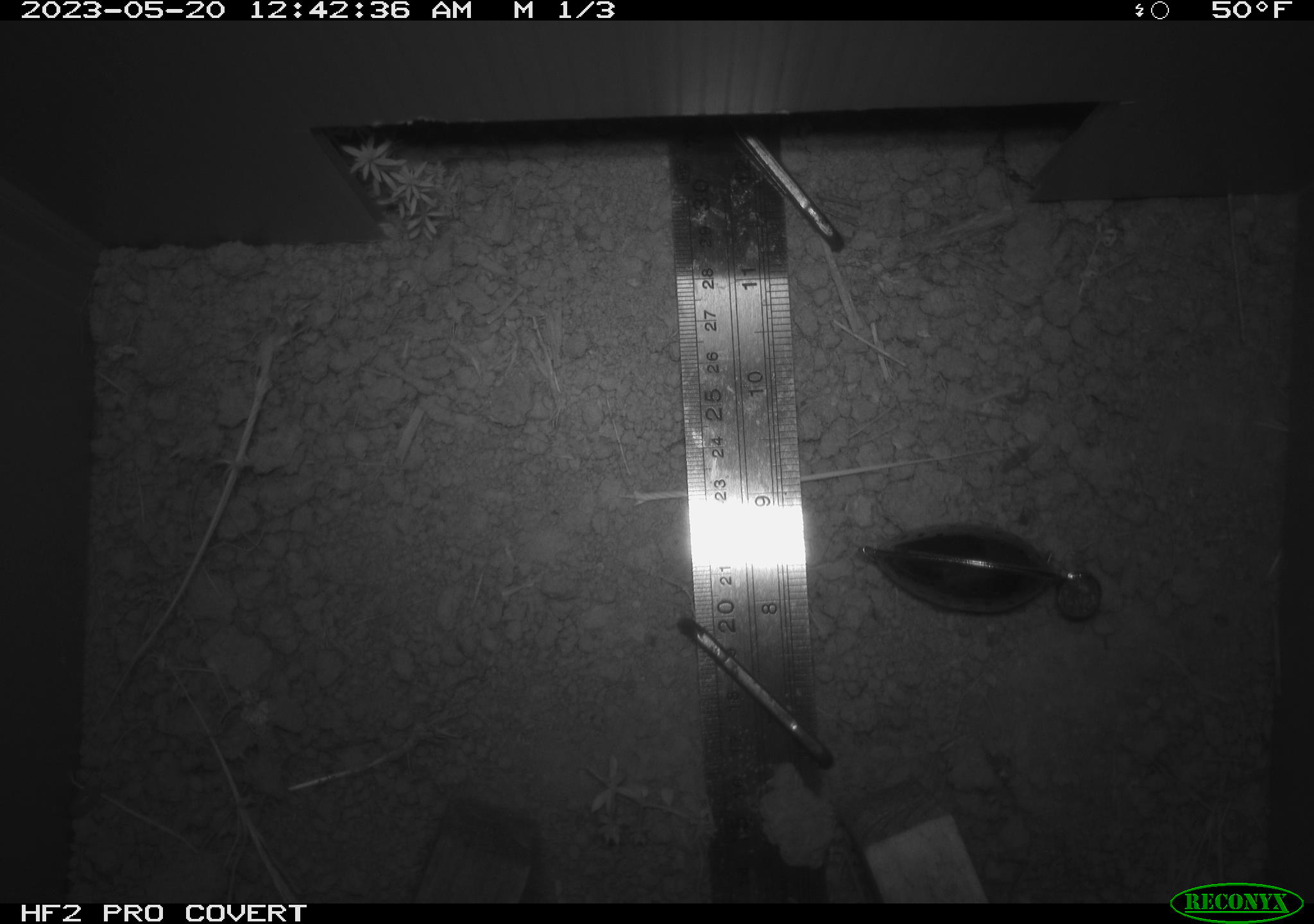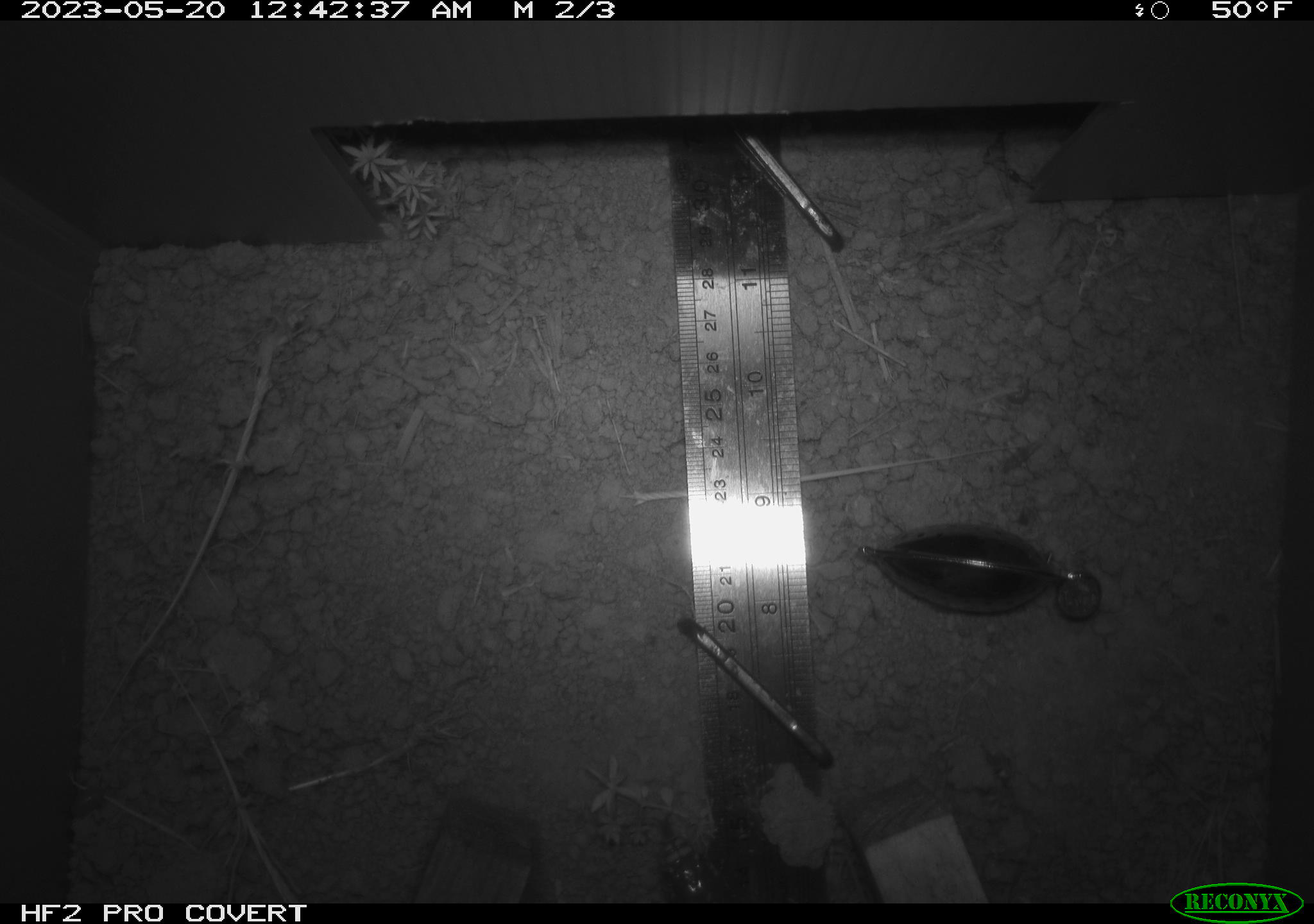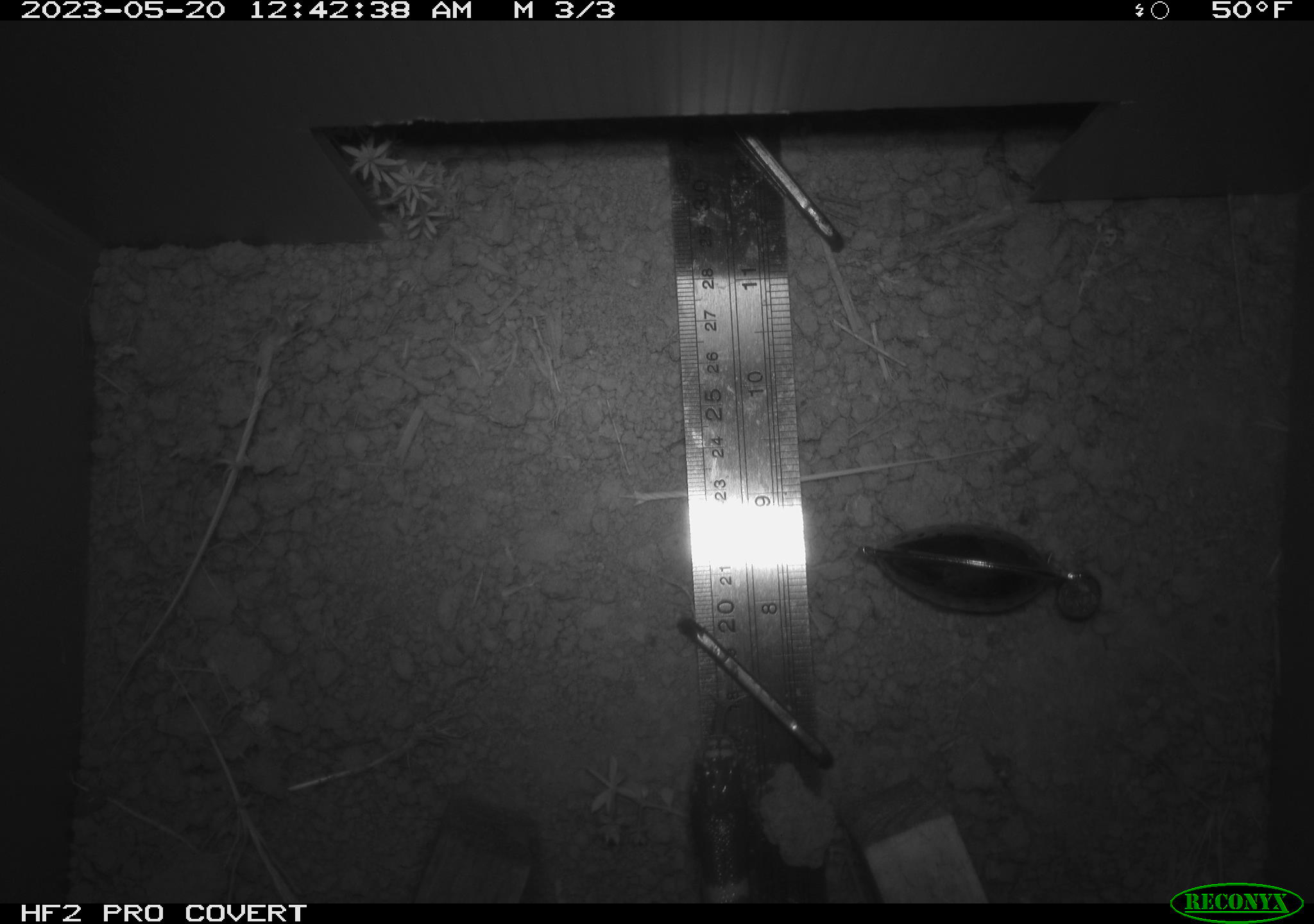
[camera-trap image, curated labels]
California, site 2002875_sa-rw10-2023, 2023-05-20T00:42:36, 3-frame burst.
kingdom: Animalia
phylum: Chordata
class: Reptilia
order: Squamata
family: Phrynosomatidae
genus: Sceloporus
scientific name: Sceloporus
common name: spiny lizards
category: sceloporus species